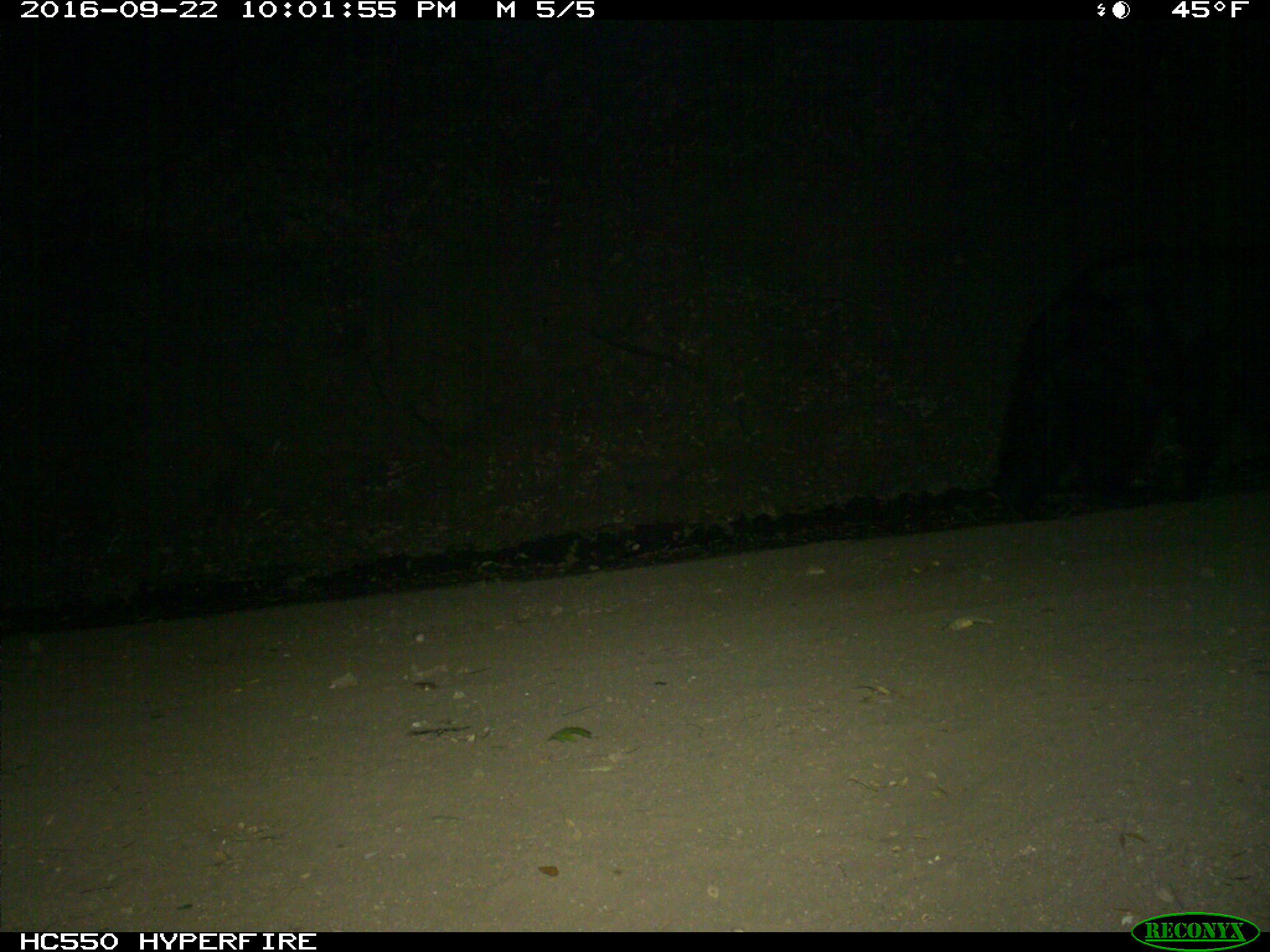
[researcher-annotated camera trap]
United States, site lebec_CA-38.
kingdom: Animalia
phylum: Chordata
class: Mammalia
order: Carnivora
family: Ursidae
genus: Ursus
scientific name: Ursus americanus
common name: american black bear